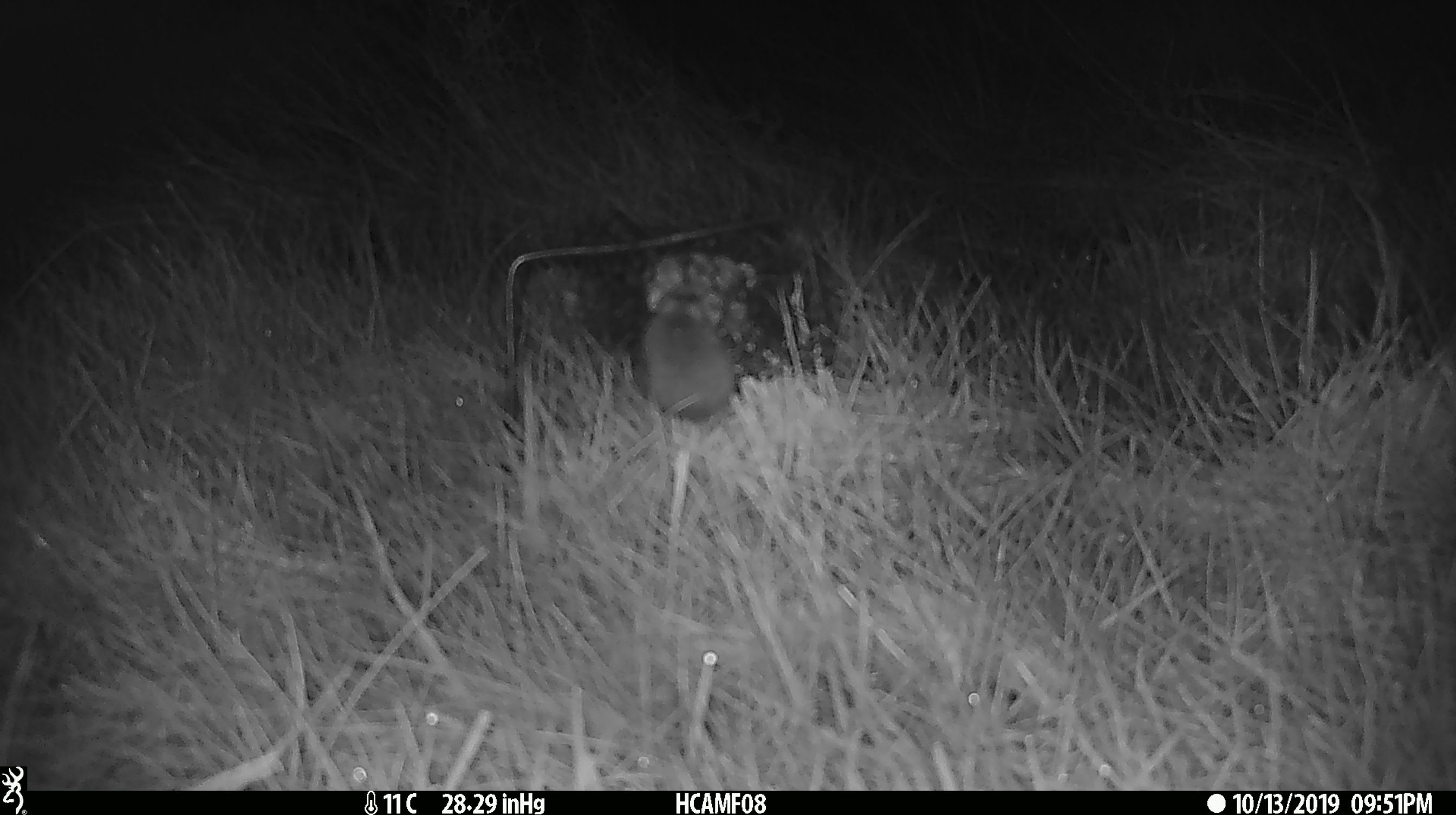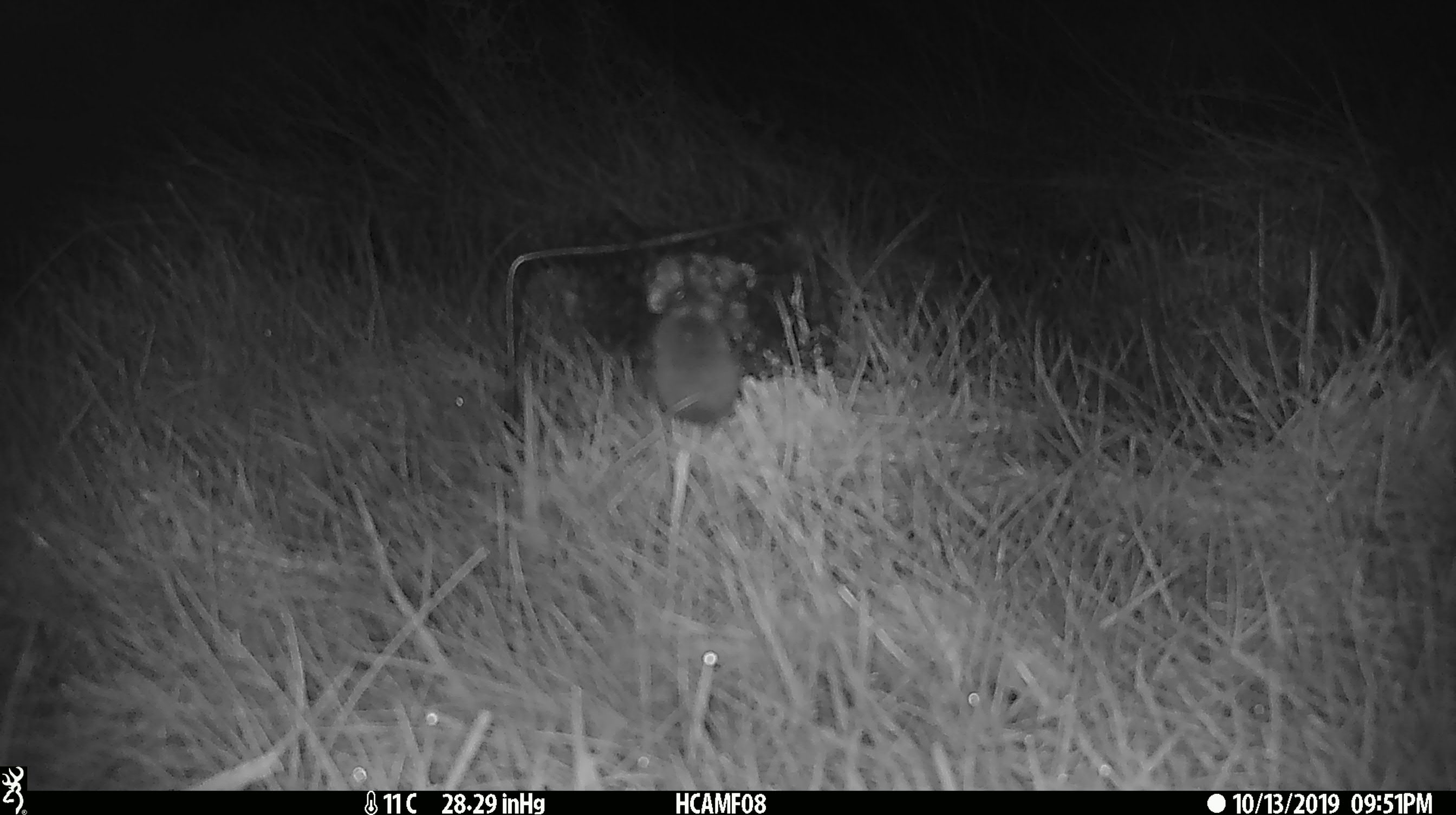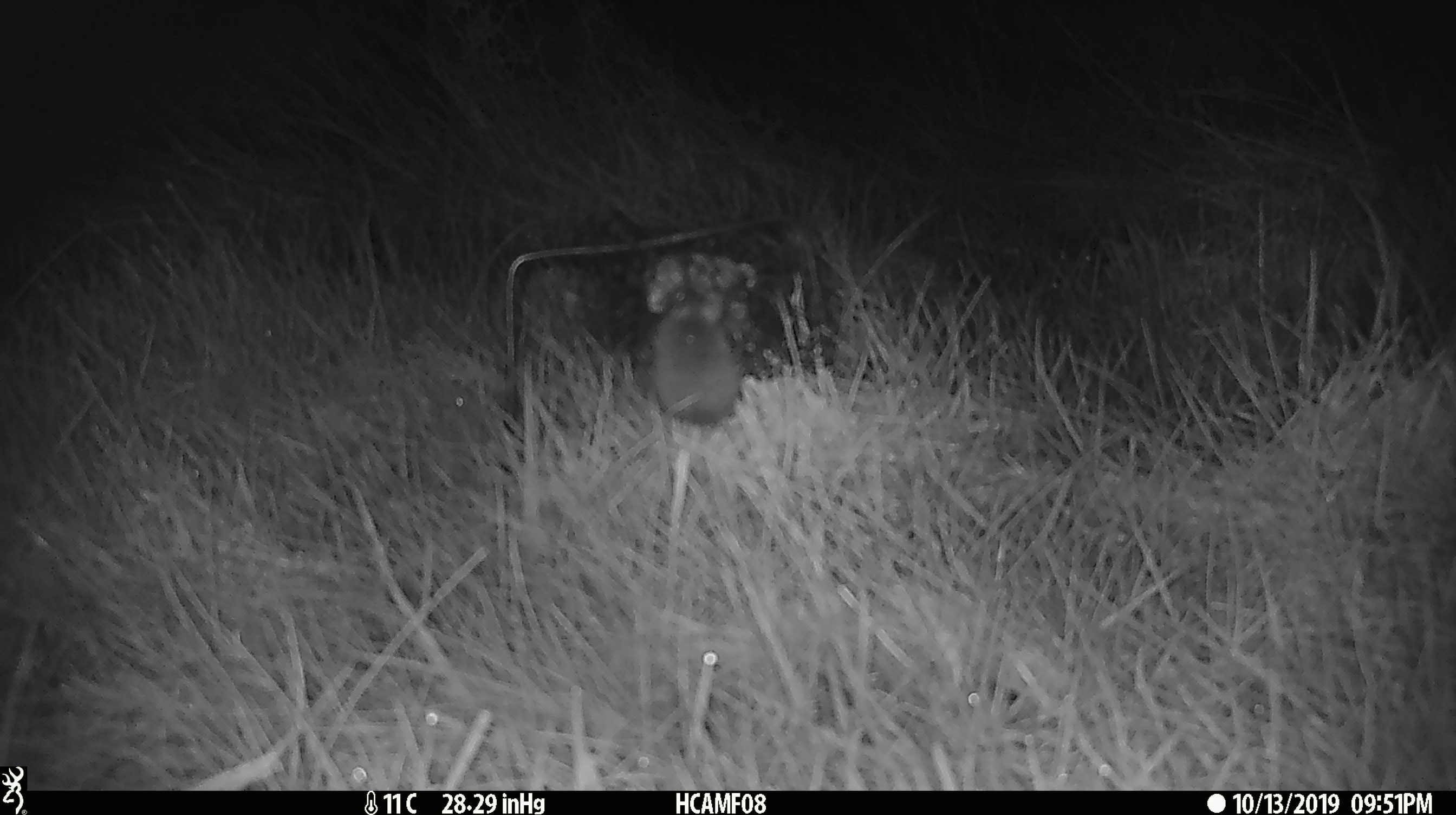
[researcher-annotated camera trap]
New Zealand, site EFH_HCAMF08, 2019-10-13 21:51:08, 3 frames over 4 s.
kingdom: Animalia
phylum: Chordata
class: Mammalia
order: Rodentia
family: Muridae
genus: Mus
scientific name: Mus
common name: mouse